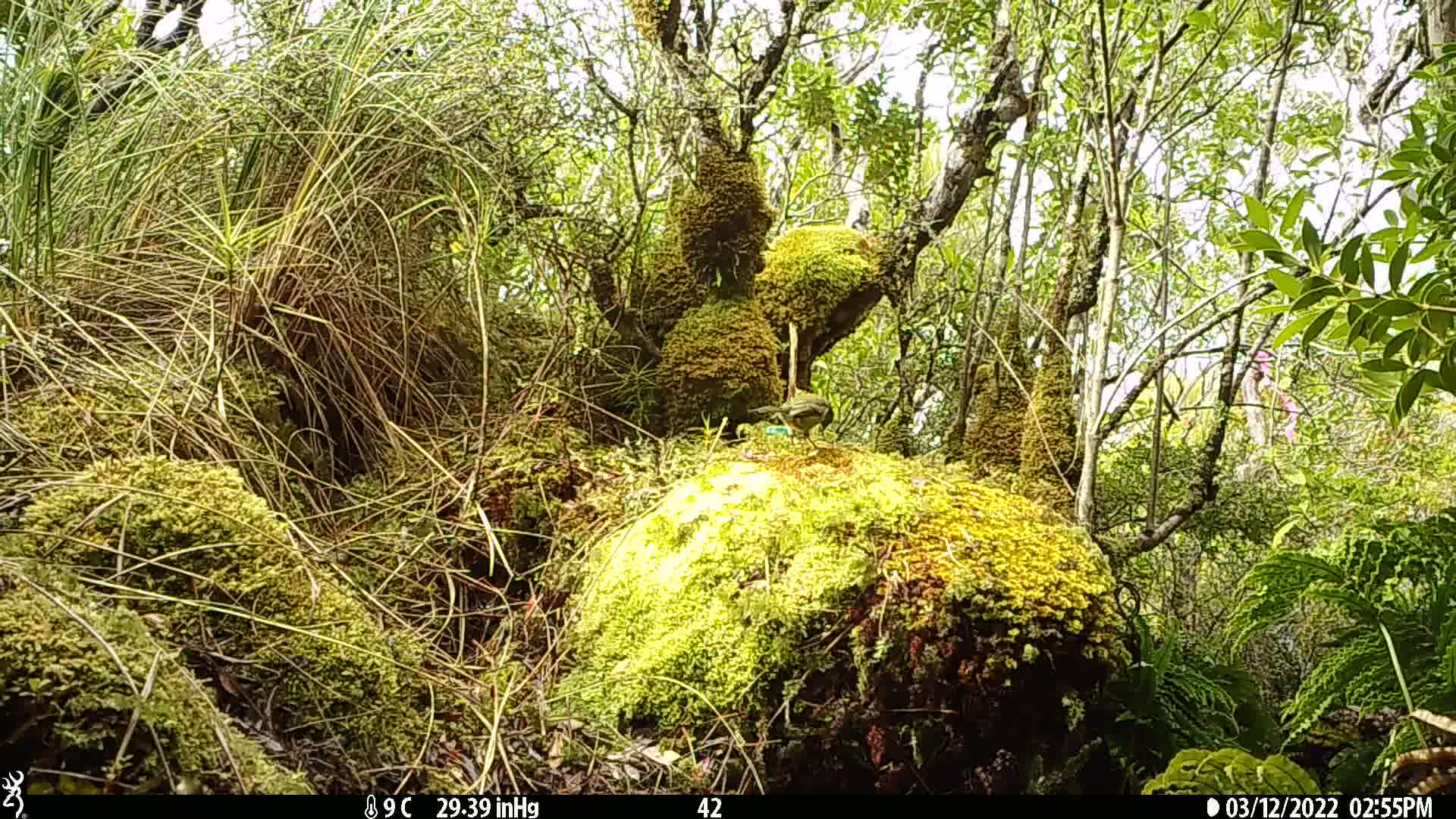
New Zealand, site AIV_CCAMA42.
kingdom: Animalia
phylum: Chordata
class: Aves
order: Passeriformes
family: Meliphagidae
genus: Anthornis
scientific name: Anthornis melanura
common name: new zealand bellbird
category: bellbird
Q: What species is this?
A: Bellbird (new zealand bellbird) (Anthornis melanura).